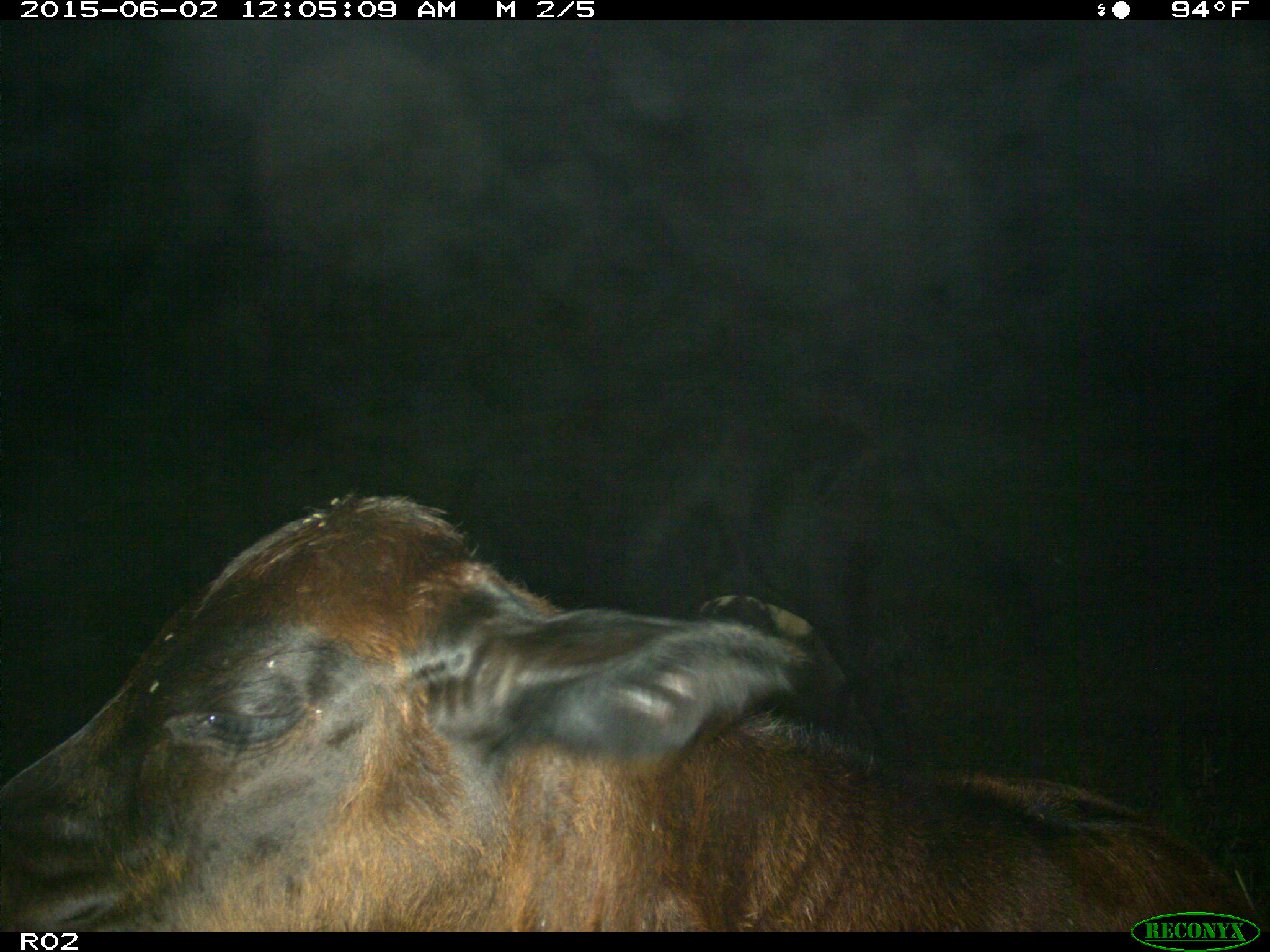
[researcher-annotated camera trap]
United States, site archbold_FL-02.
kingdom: Animalia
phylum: Chordata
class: Mammalia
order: Artiodactyla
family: Bovidae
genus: Bos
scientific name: Bos taurus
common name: domestic cow